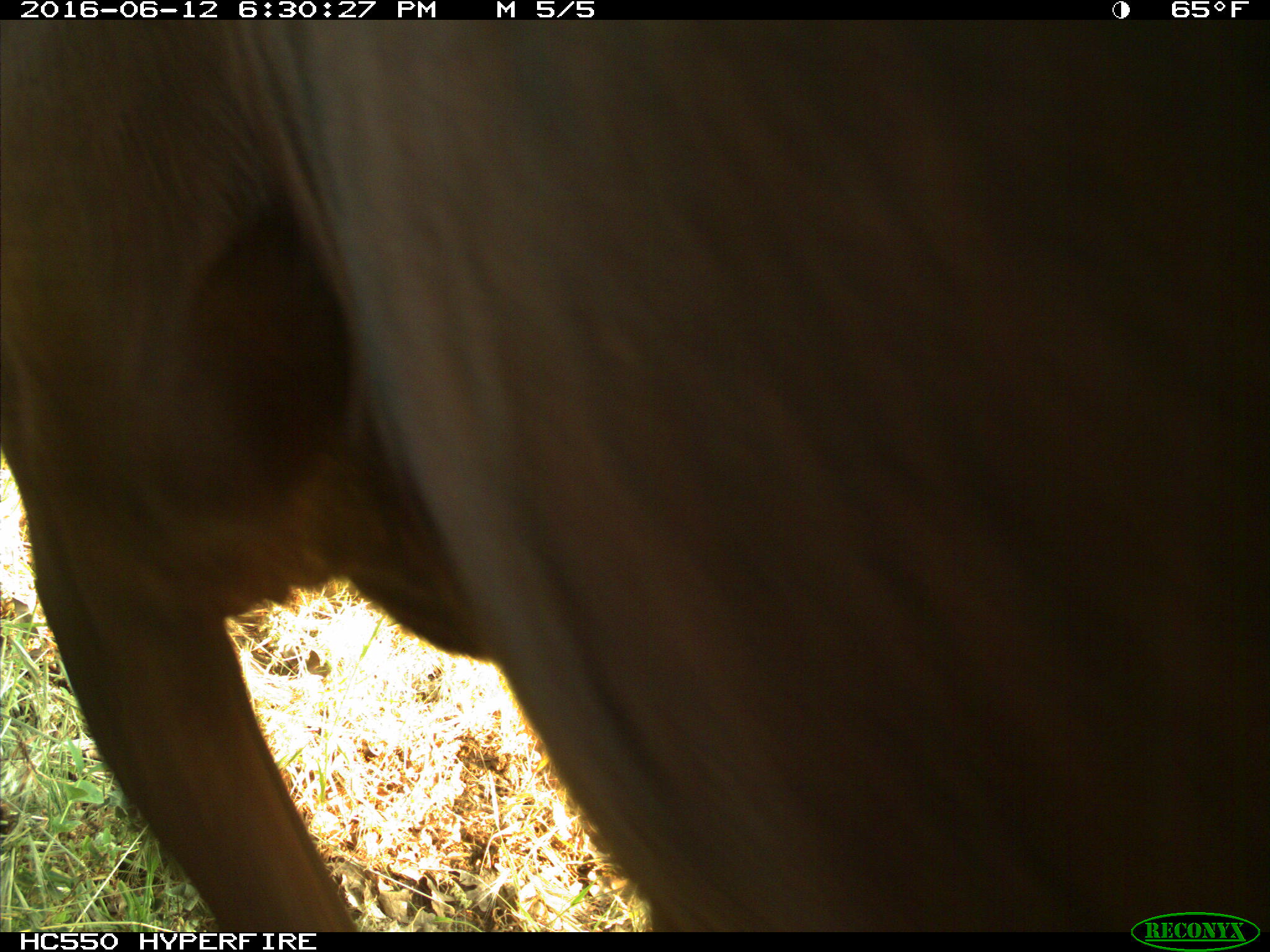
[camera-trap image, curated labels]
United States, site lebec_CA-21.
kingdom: Animalia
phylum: Chordata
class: Mammalia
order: Artiodactyla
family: Bovidae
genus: Bos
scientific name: Bos taurus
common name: domestic cow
Bos taurus (domestic cow).